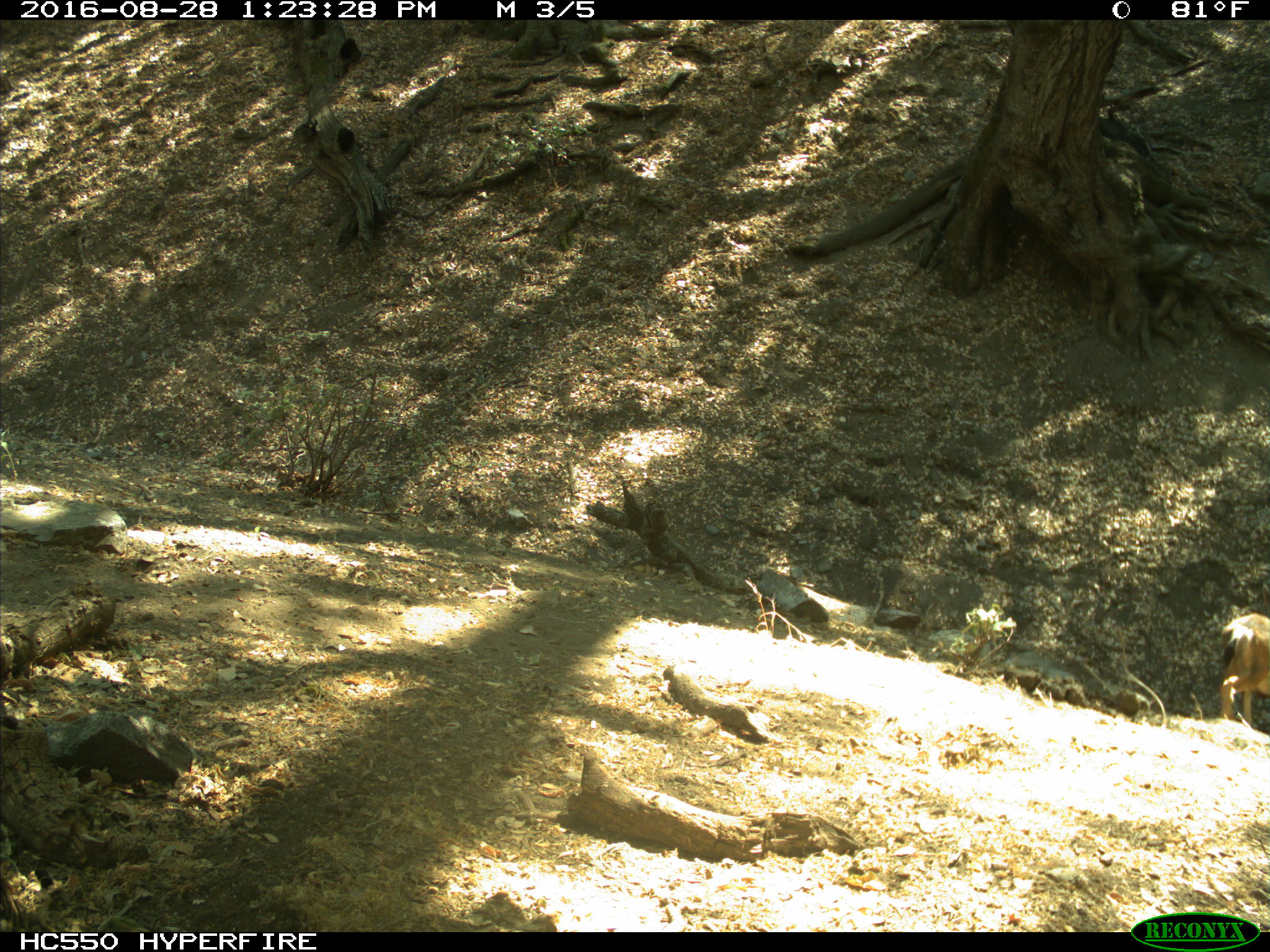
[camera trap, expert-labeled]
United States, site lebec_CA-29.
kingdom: Animalia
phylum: Chordata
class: Mammalia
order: Artiodactyla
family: Cervidae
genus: Odocoileus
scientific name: Odocoileus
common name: deer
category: unidentified deer